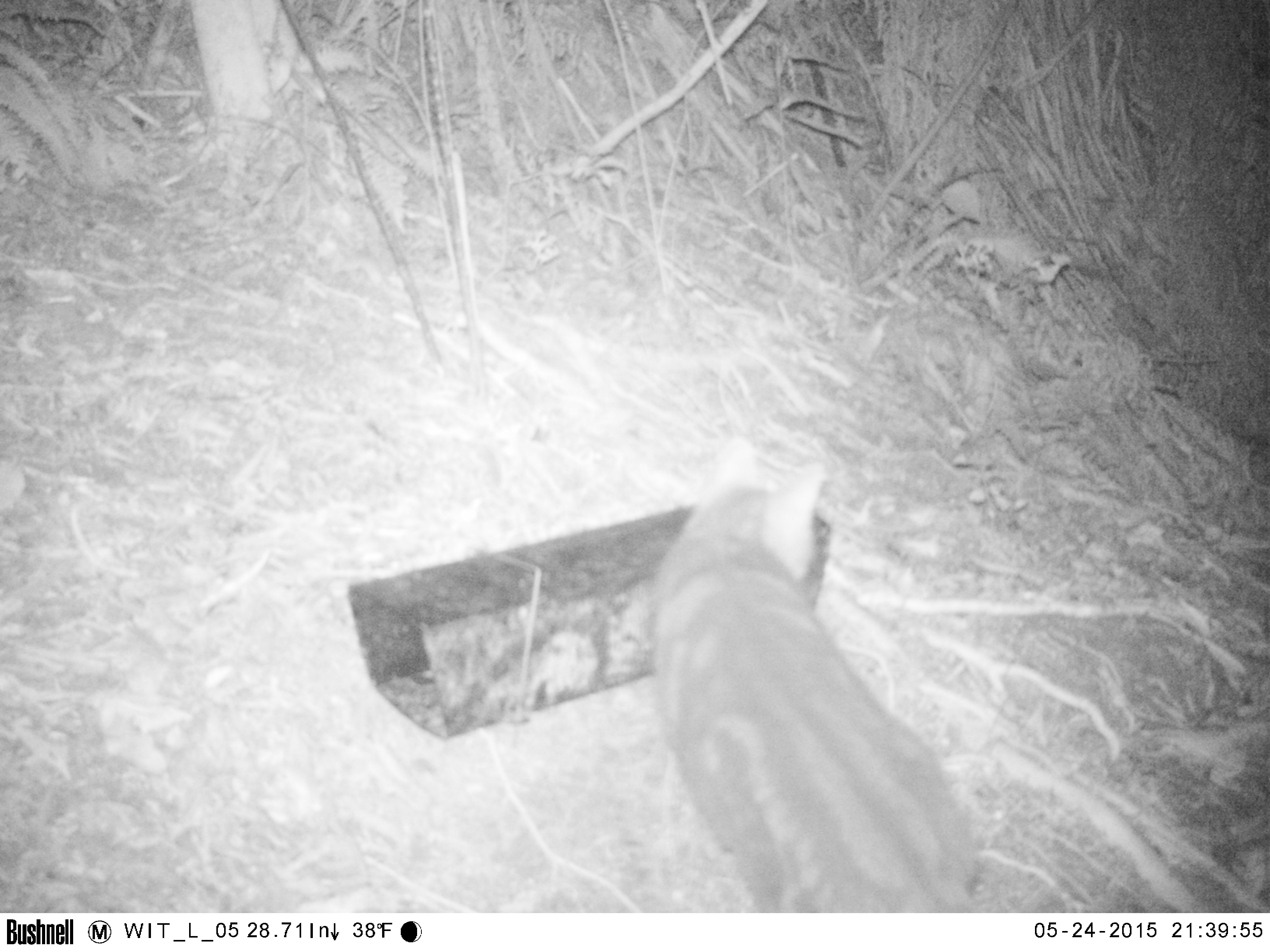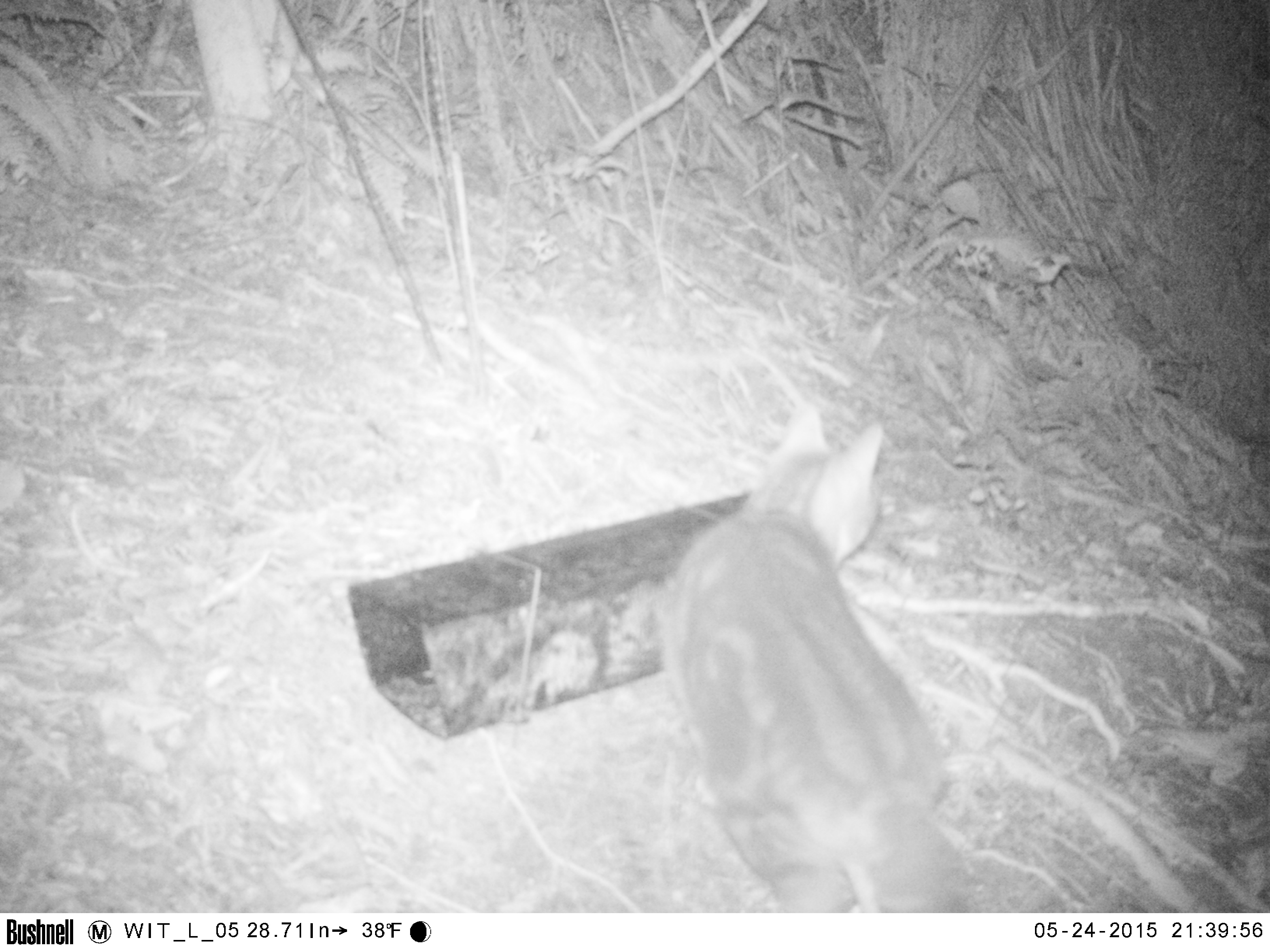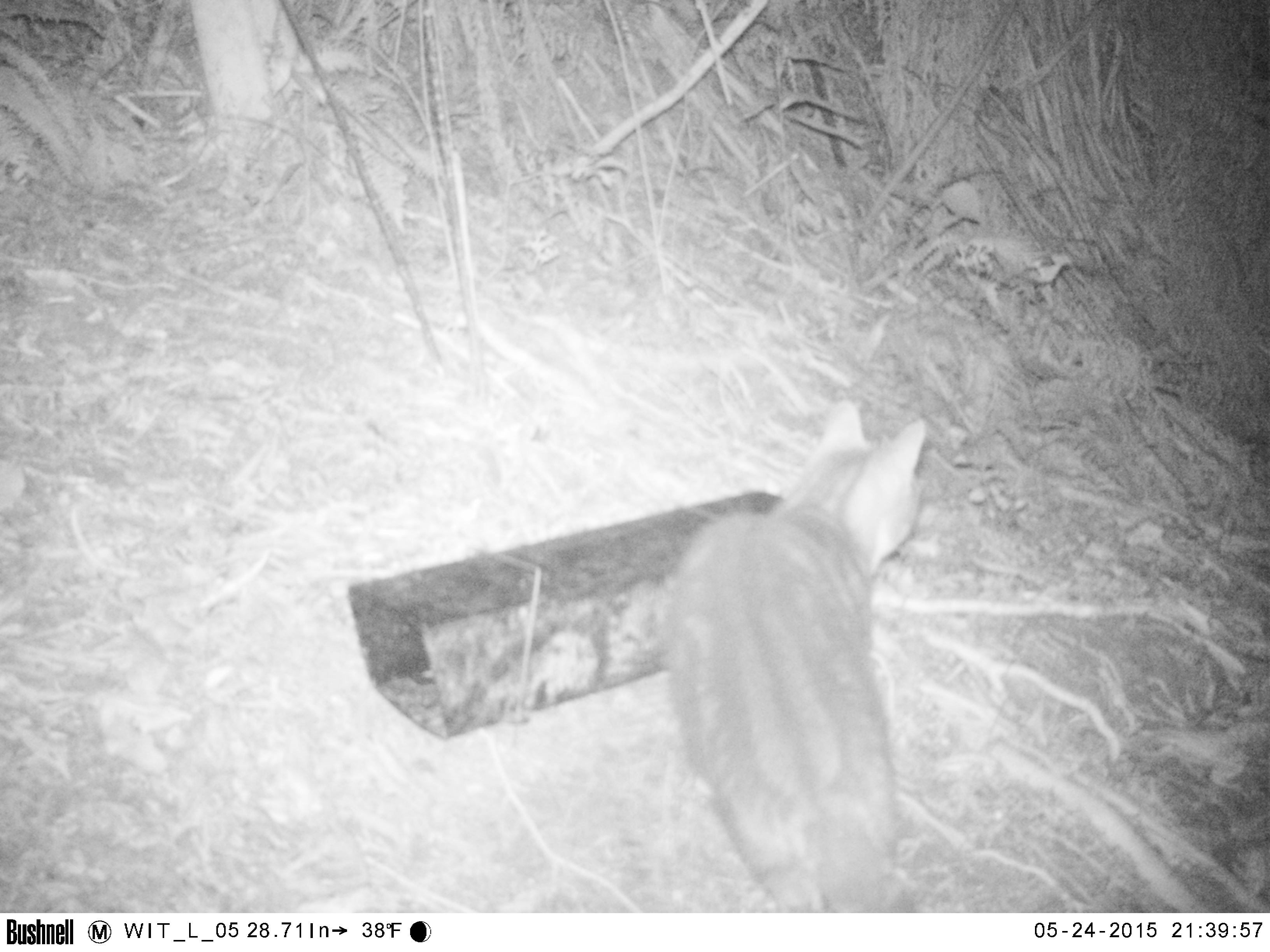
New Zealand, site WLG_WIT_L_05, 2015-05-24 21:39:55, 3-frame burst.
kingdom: Animalia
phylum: Chordata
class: Mammalia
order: Carnivora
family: Felidae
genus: Felis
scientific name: Felis catus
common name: domestic cat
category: cat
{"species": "cat (domestic cat) (Felis catus)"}